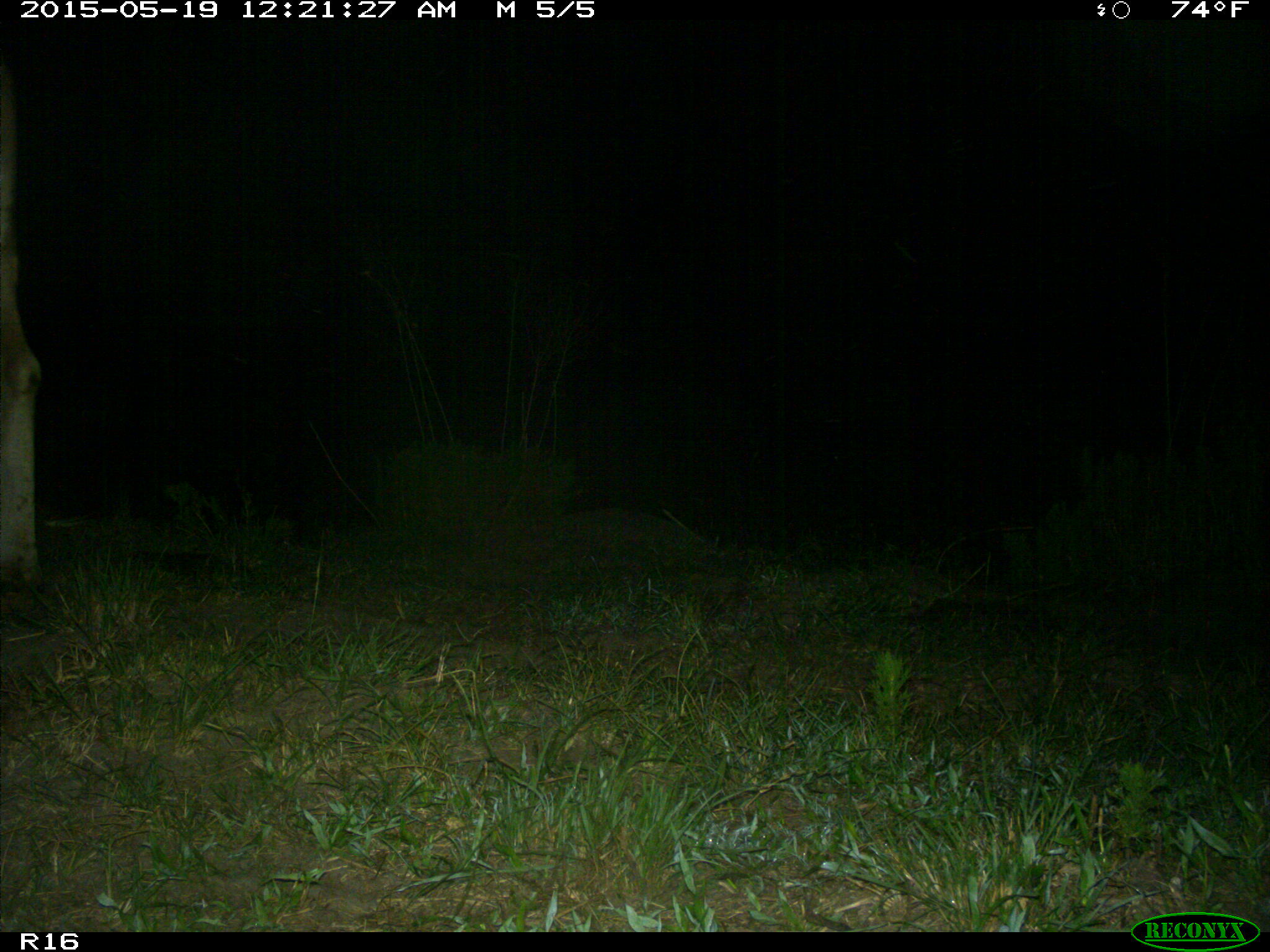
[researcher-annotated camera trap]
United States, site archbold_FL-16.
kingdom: Animalia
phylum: Chordata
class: Mammalia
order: Artiodactyla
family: Bovidae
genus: Bos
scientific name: Bos taurus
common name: domestic cow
Bos taurus (domestic cow).